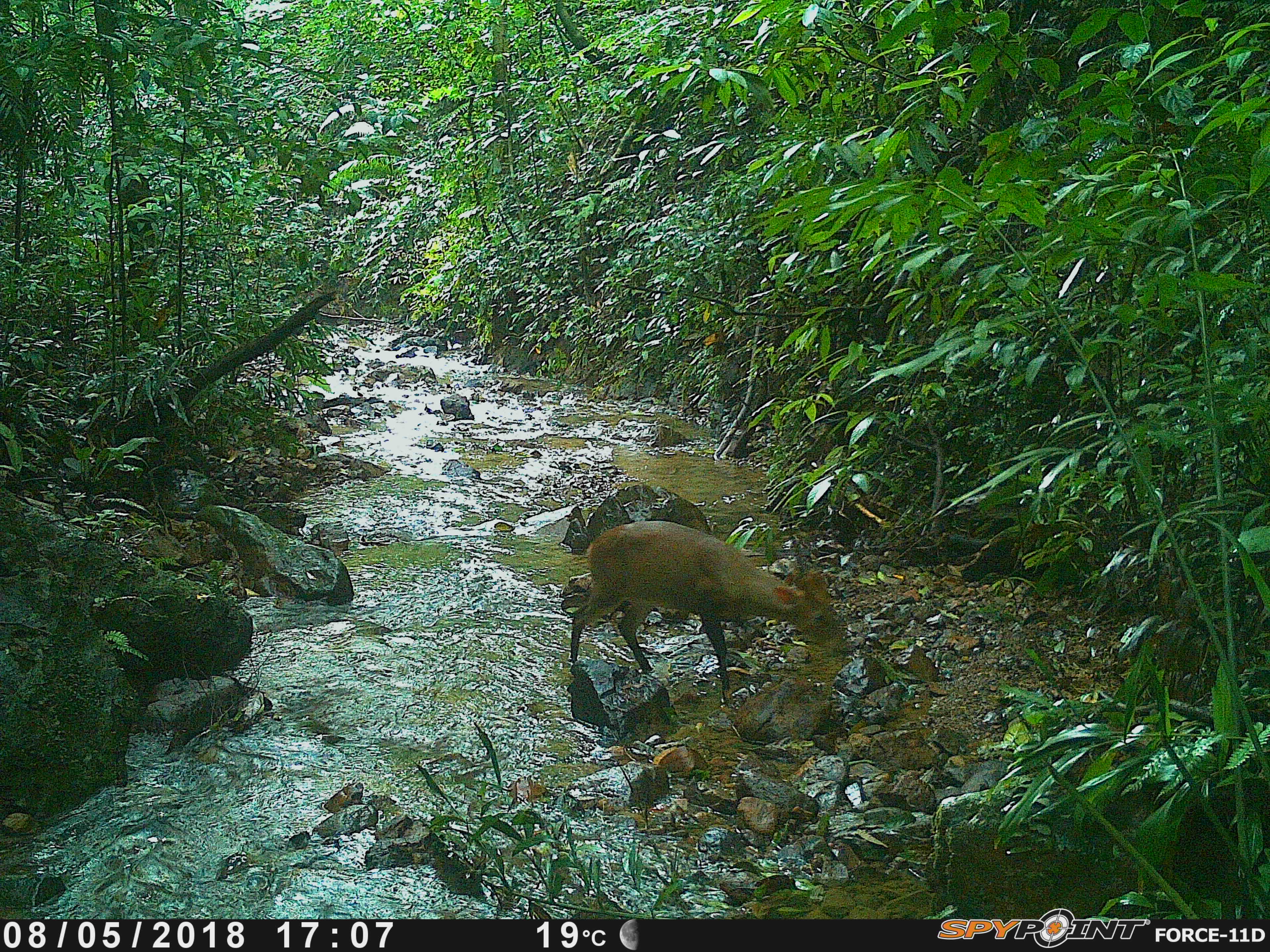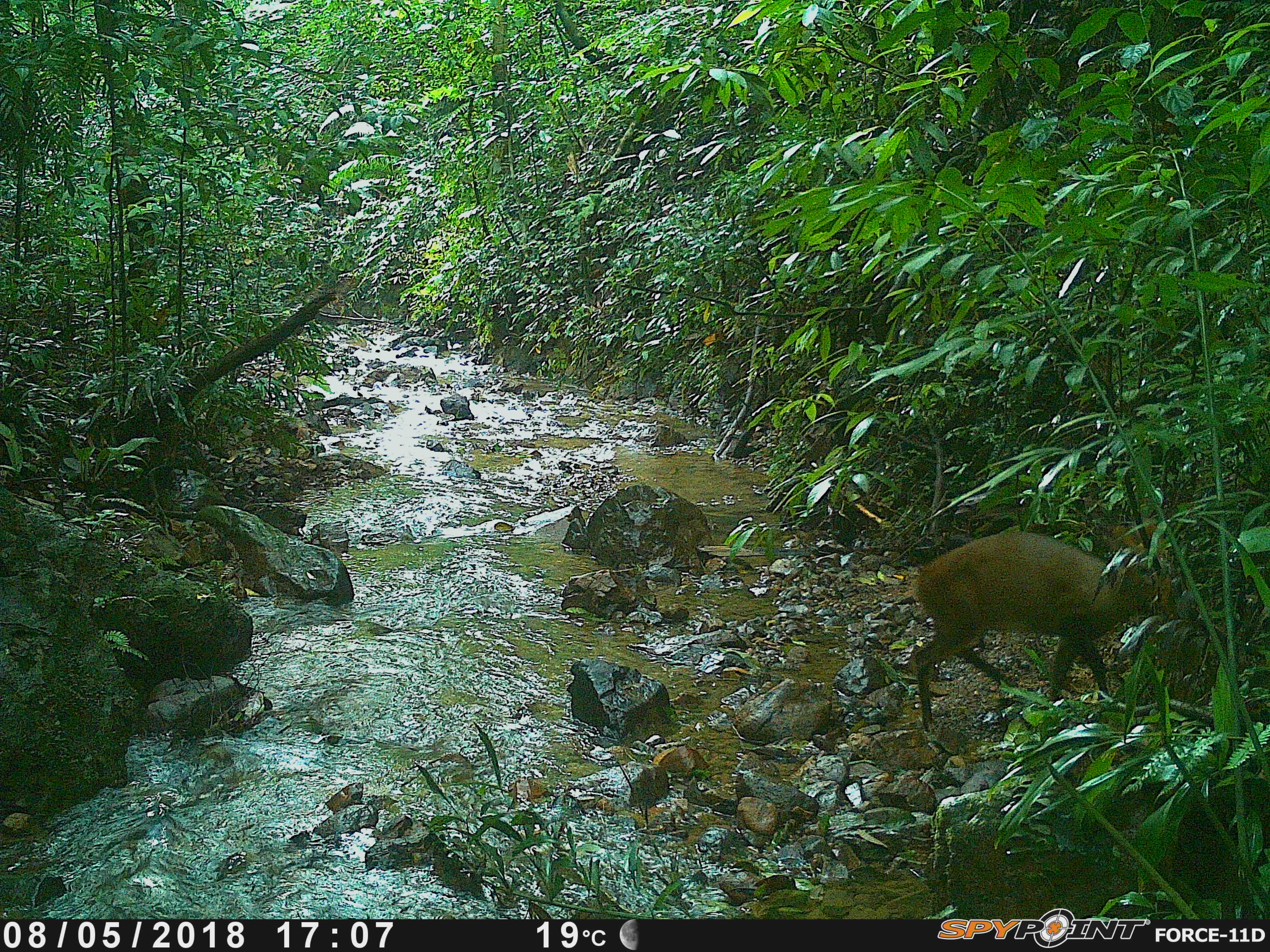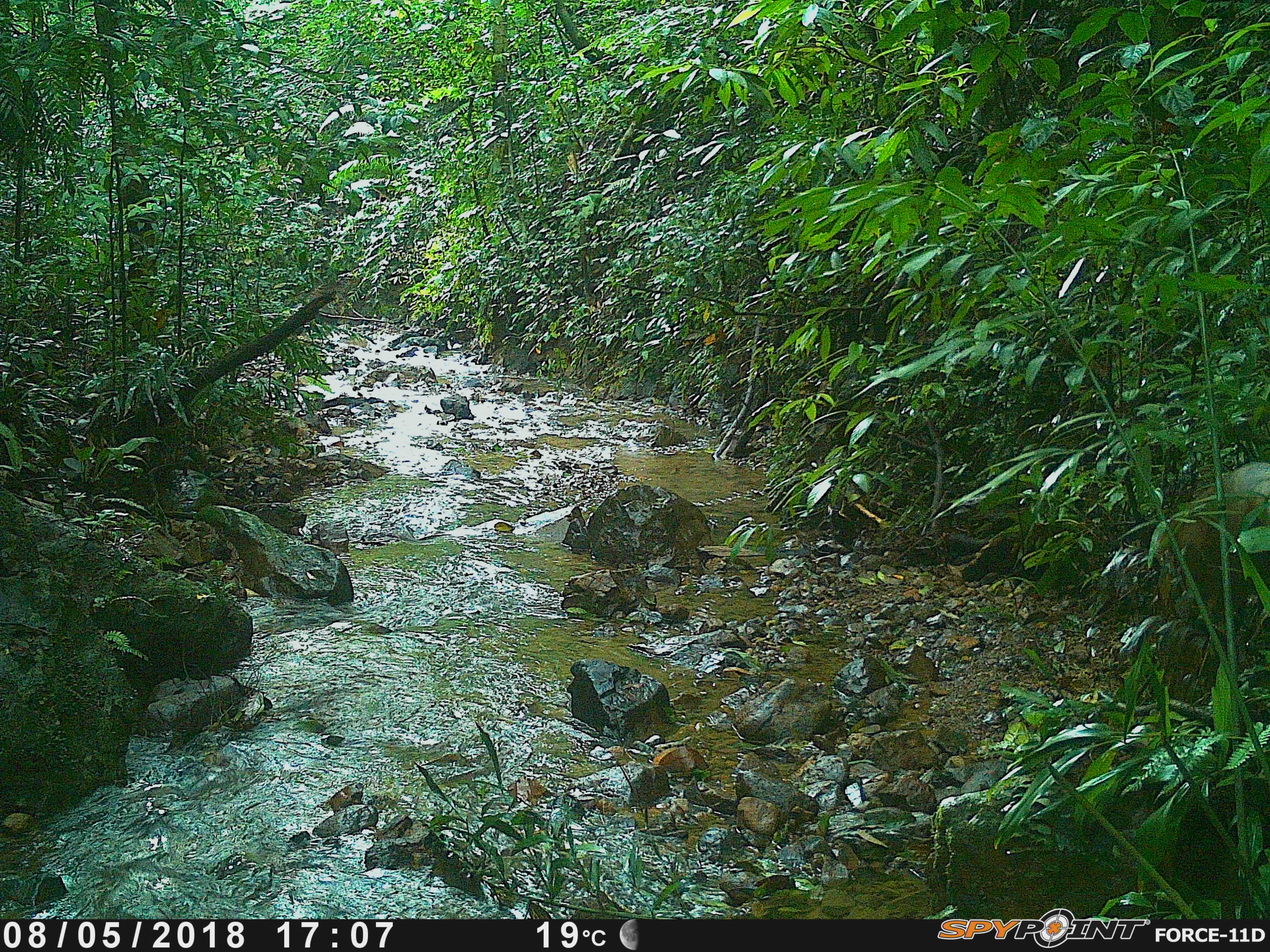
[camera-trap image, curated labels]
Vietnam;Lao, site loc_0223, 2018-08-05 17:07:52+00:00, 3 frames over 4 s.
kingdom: Animalia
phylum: Chordata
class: Mammalia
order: Artiodactyla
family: Cervidae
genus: Muntiacus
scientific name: Muntiacus vuquangensis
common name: large-antlered muntjac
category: large antlered muntjac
Large antlered muntjac (large-antlered muntjac) (Muntiacus vuquangensis). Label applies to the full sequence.